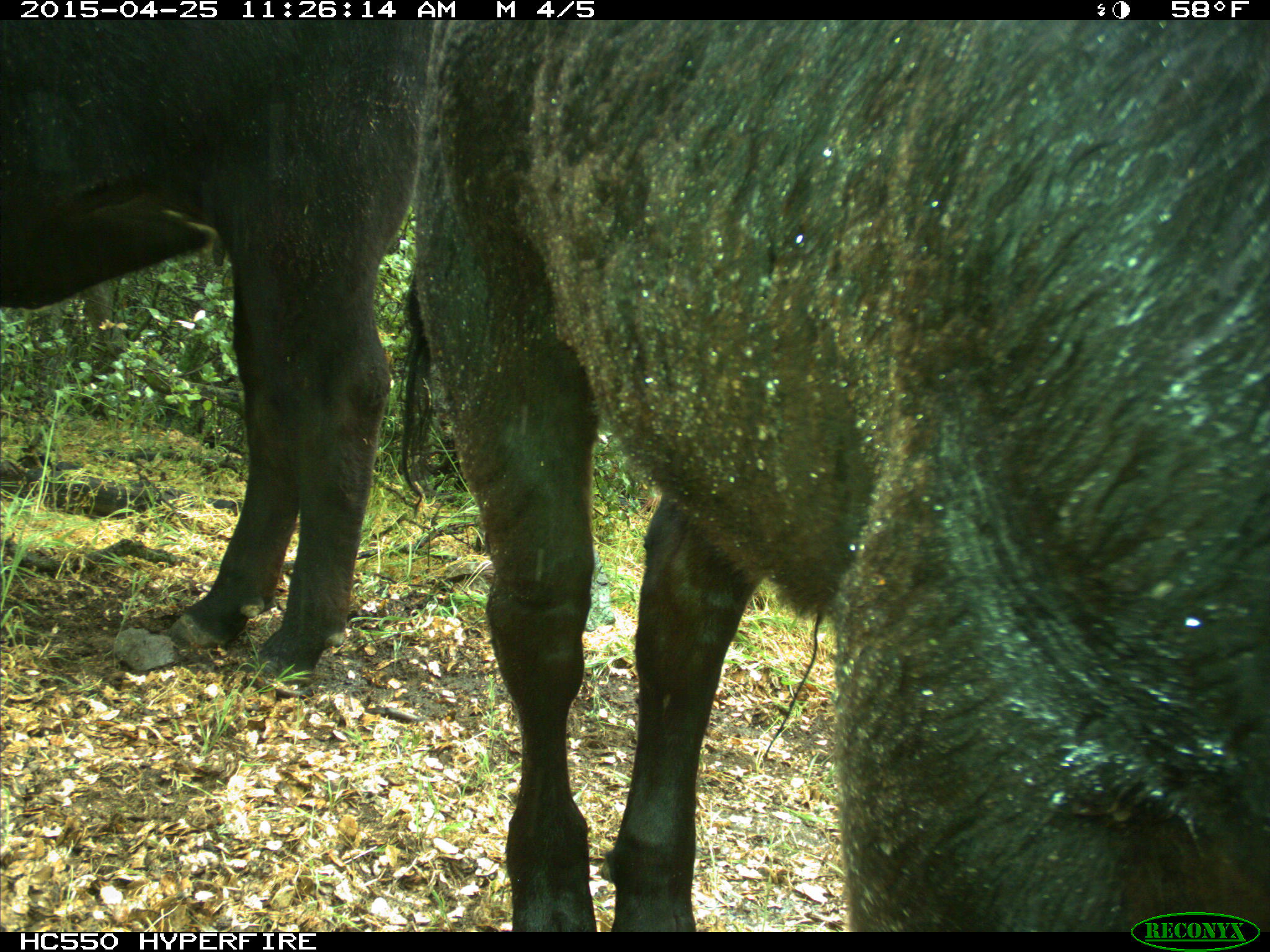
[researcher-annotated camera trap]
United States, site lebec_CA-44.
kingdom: Animalia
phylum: Chordata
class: Mammalia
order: Artiodactyla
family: Suidae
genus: Sus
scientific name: Sus scrofa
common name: wild boar